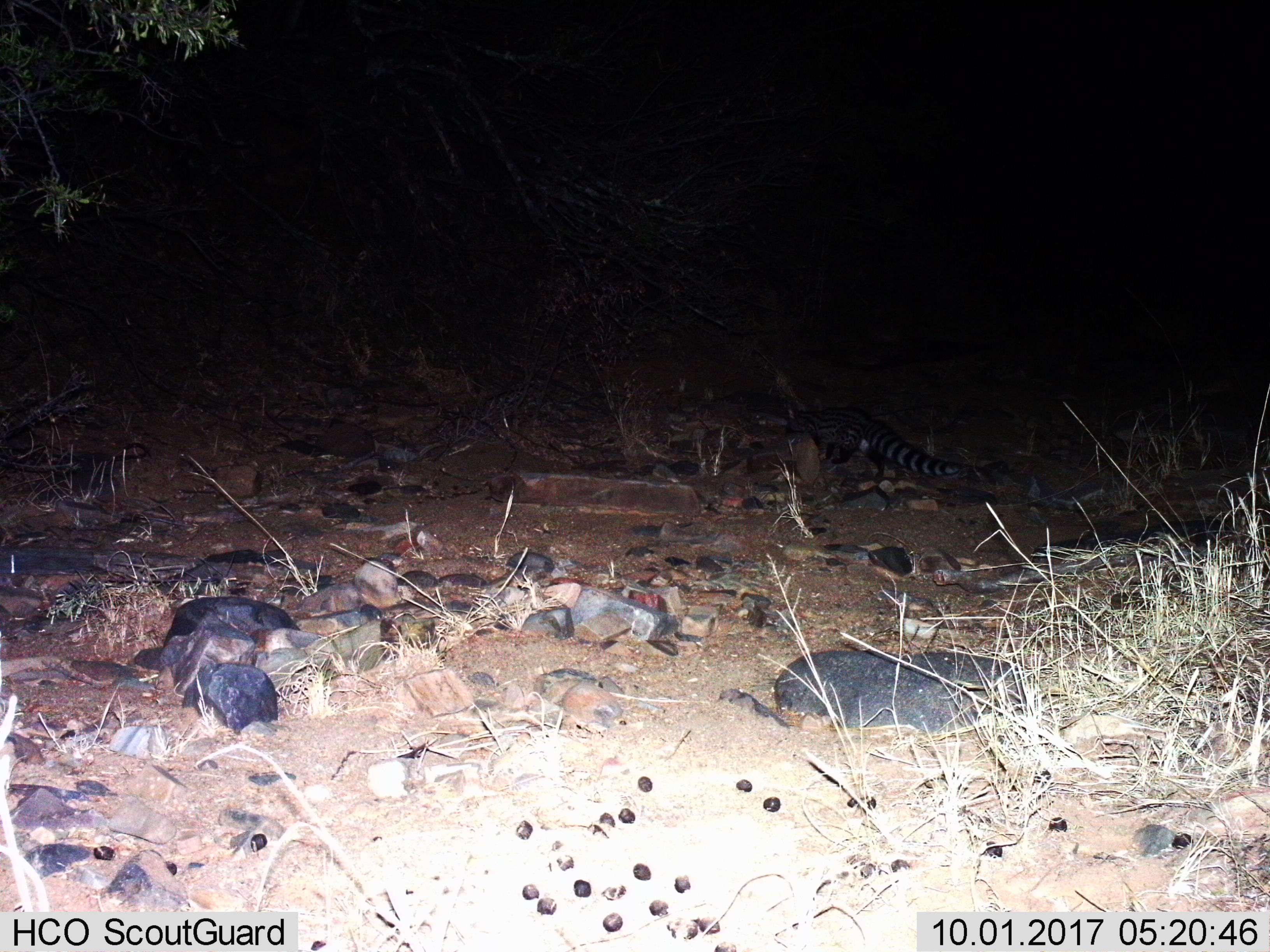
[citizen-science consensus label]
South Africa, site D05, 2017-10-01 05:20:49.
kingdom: Animalia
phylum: Chordata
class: Mammalia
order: Carnivora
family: Viverridae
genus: Genetta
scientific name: Genetta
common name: common small-spotted genet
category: genetcommonsmallspotted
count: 1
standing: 0%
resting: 0%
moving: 100%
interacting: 0%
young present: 0%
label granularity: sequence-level